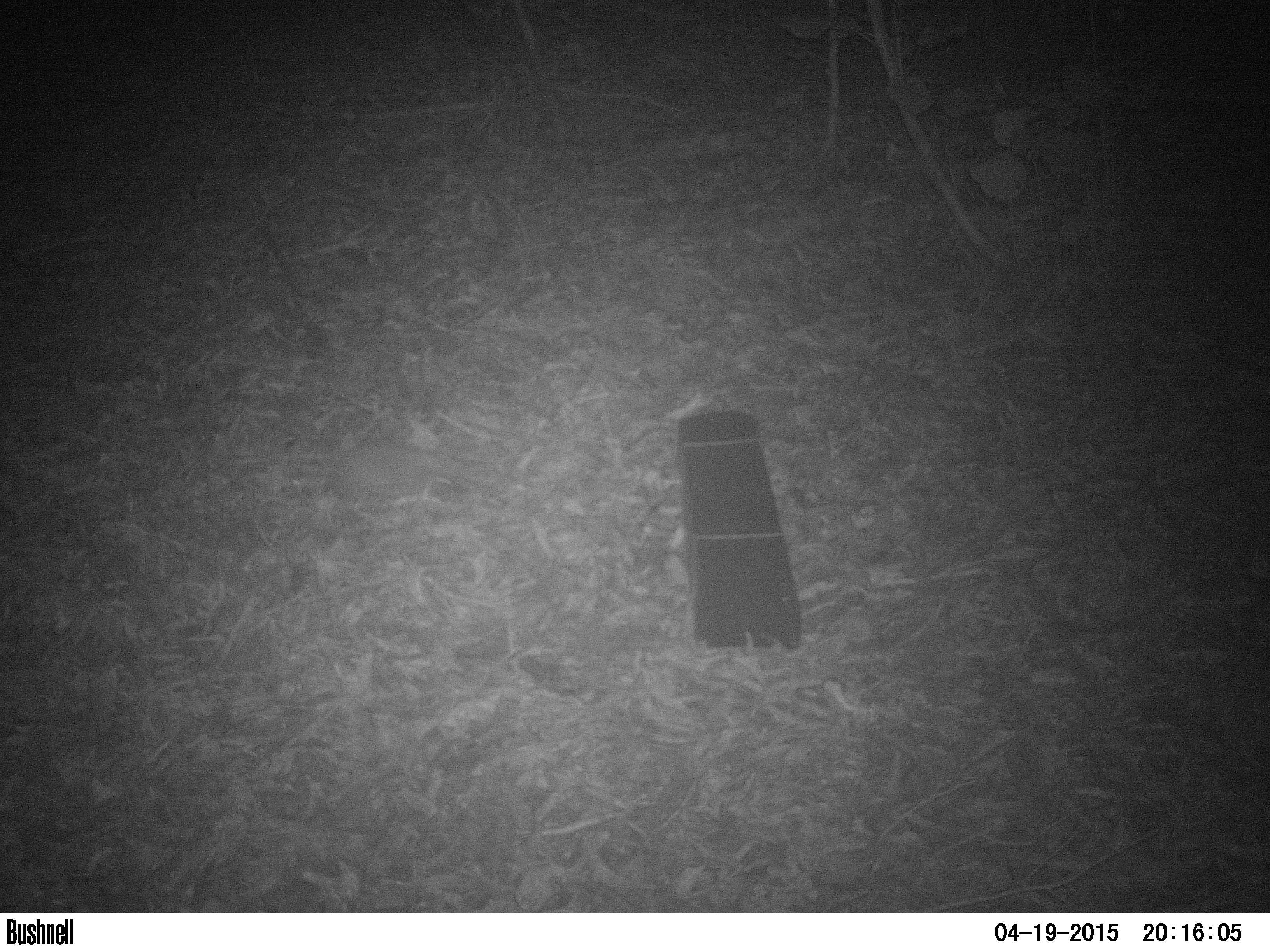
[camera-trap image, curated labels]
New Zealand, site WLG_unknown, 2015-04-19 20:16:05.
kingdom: Animalia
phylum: Chordata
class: Mammalia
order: Eulipotyphla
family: Erinaceidae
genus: Erinaceus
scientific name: Erinaceus europaeus europaeus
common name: european hedgehog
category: hedgehog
Hedgehog (european hedgehog) (Erinaceus europaeus europaeus).